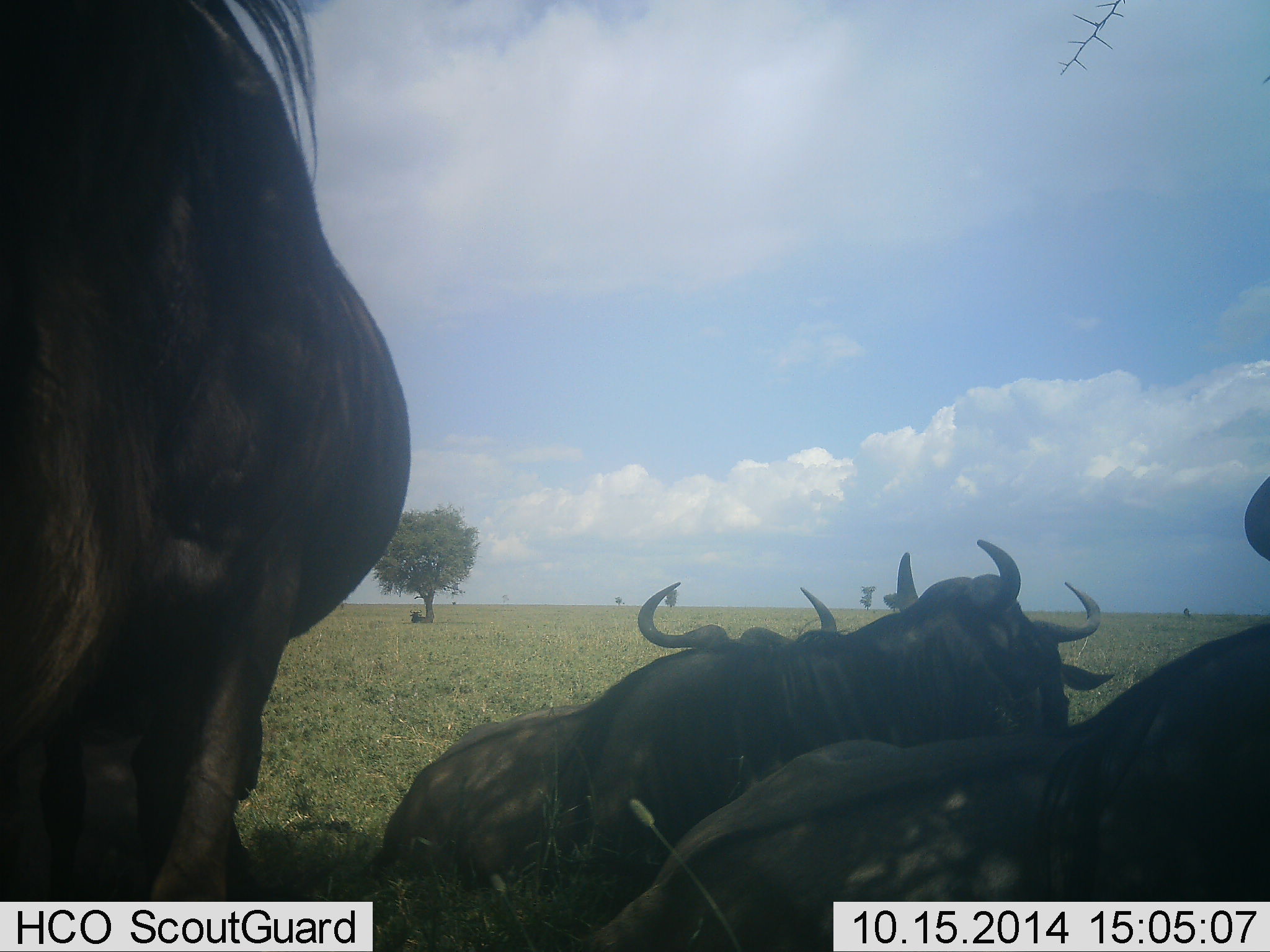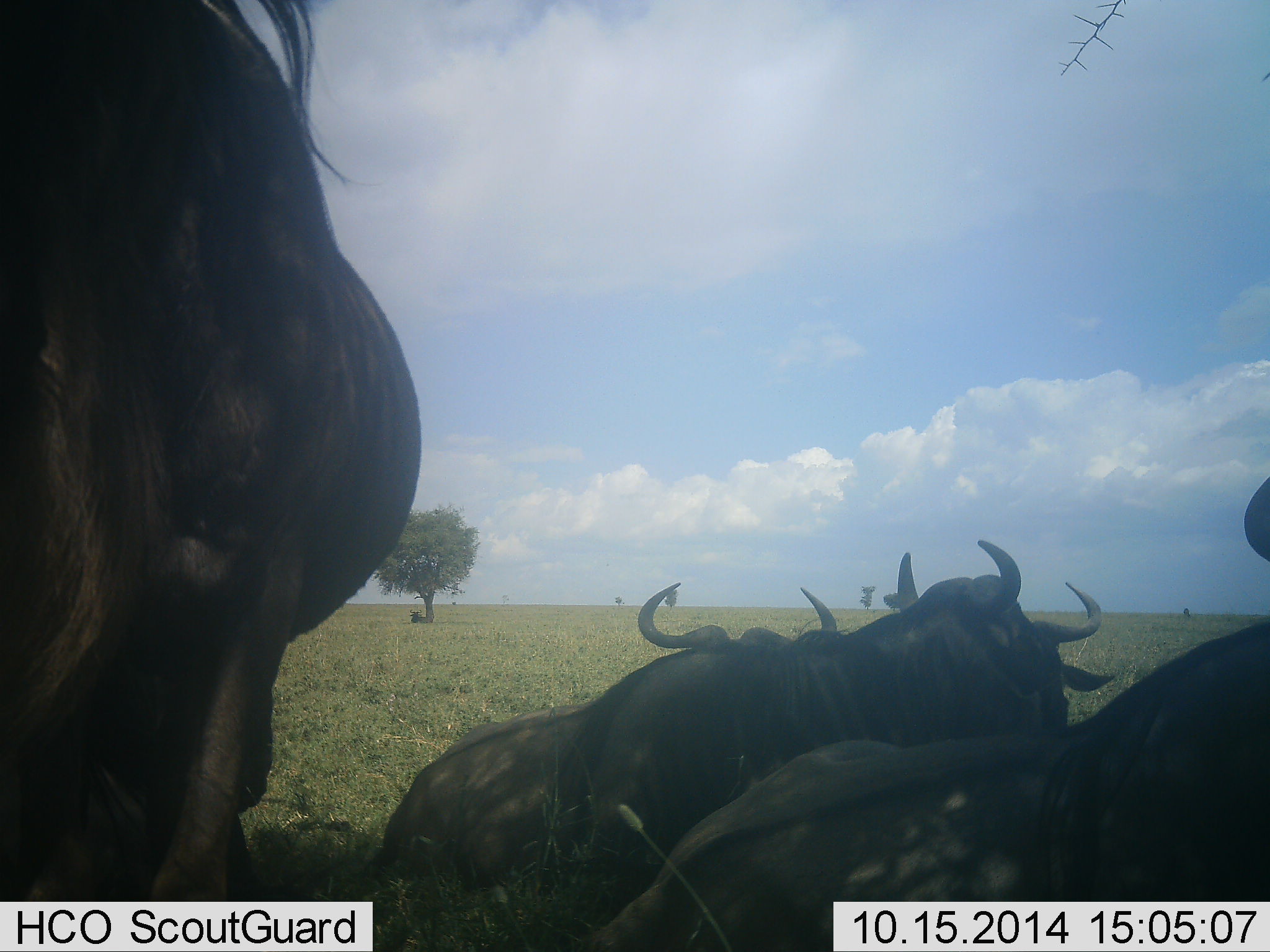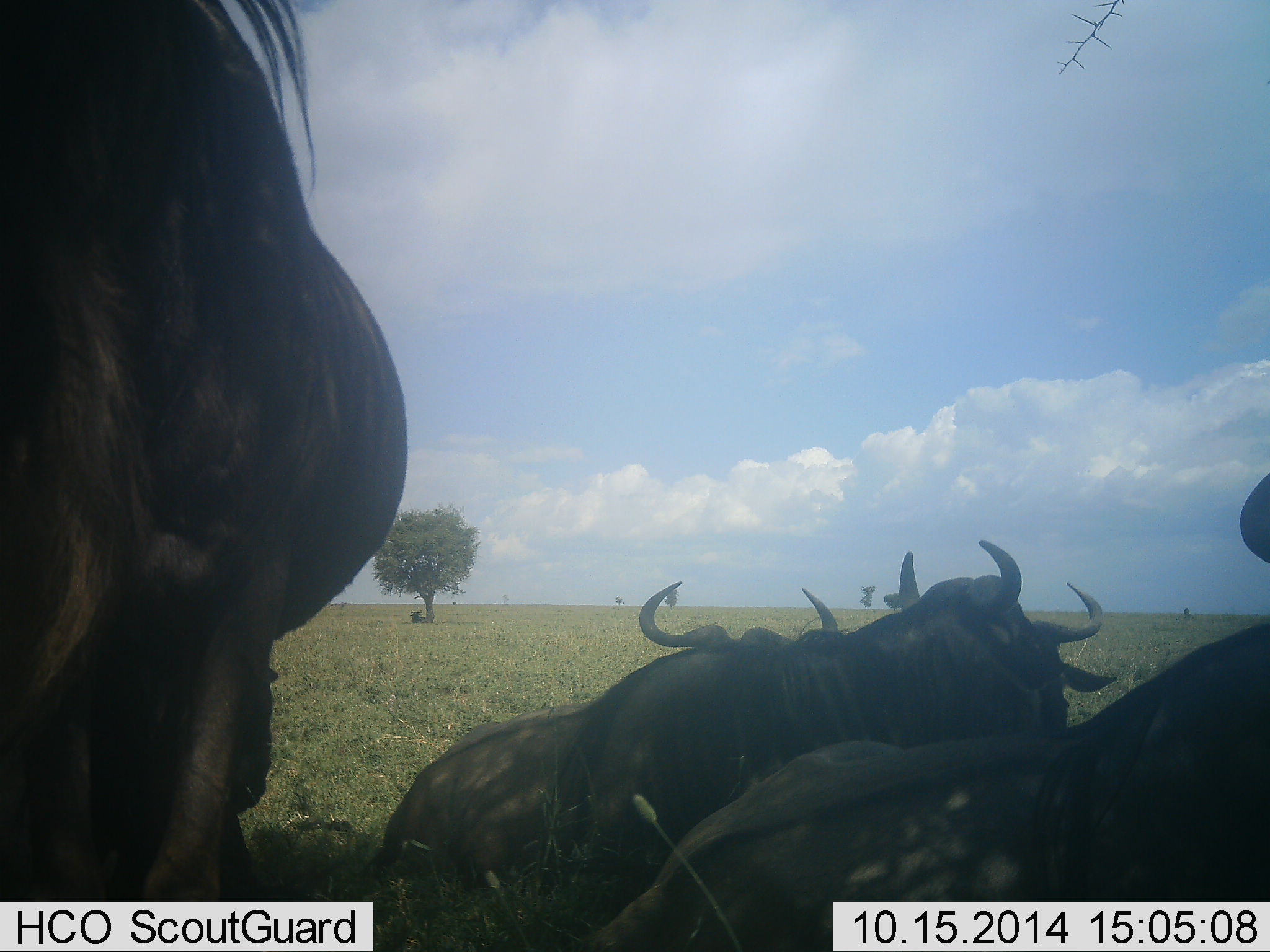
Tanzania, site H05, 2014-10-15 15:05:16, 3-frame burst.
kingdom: Animalia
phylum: Chordata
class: Mammalia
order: Artiodactyla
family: Bovidae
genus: Connochaetes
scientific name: Connochaetes taurinus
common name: blue wildebeest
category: wildebeest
Wildebeest (blue wildebeest) (Connochaetes taurinus), count 5. Behavior (volunteer vote fractions): standing 60%, resting 70%, moving 0%, interacting 0%. Young present (vote fraction): 0%. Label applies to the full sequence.